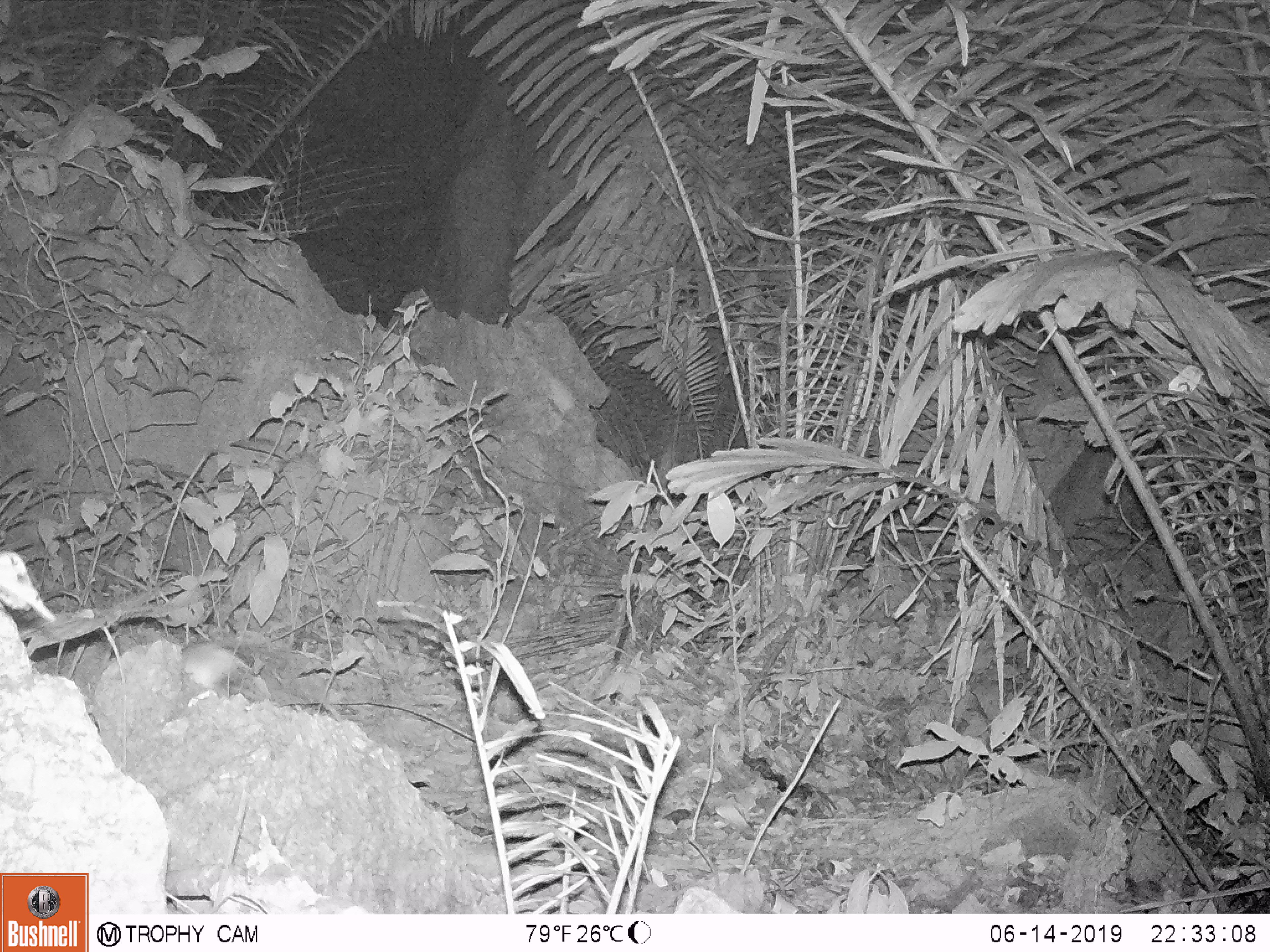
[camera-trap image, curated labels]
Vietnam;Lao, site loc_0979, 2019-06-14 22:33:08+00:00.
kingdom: Animalia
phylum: Chordata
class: Mammalia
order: Rodentia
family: Muridae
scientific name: Muridae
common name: old-world mice and rats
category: unidentified murid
Unidentified murid (old-world mice and rats) (Muridae). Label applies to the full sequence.